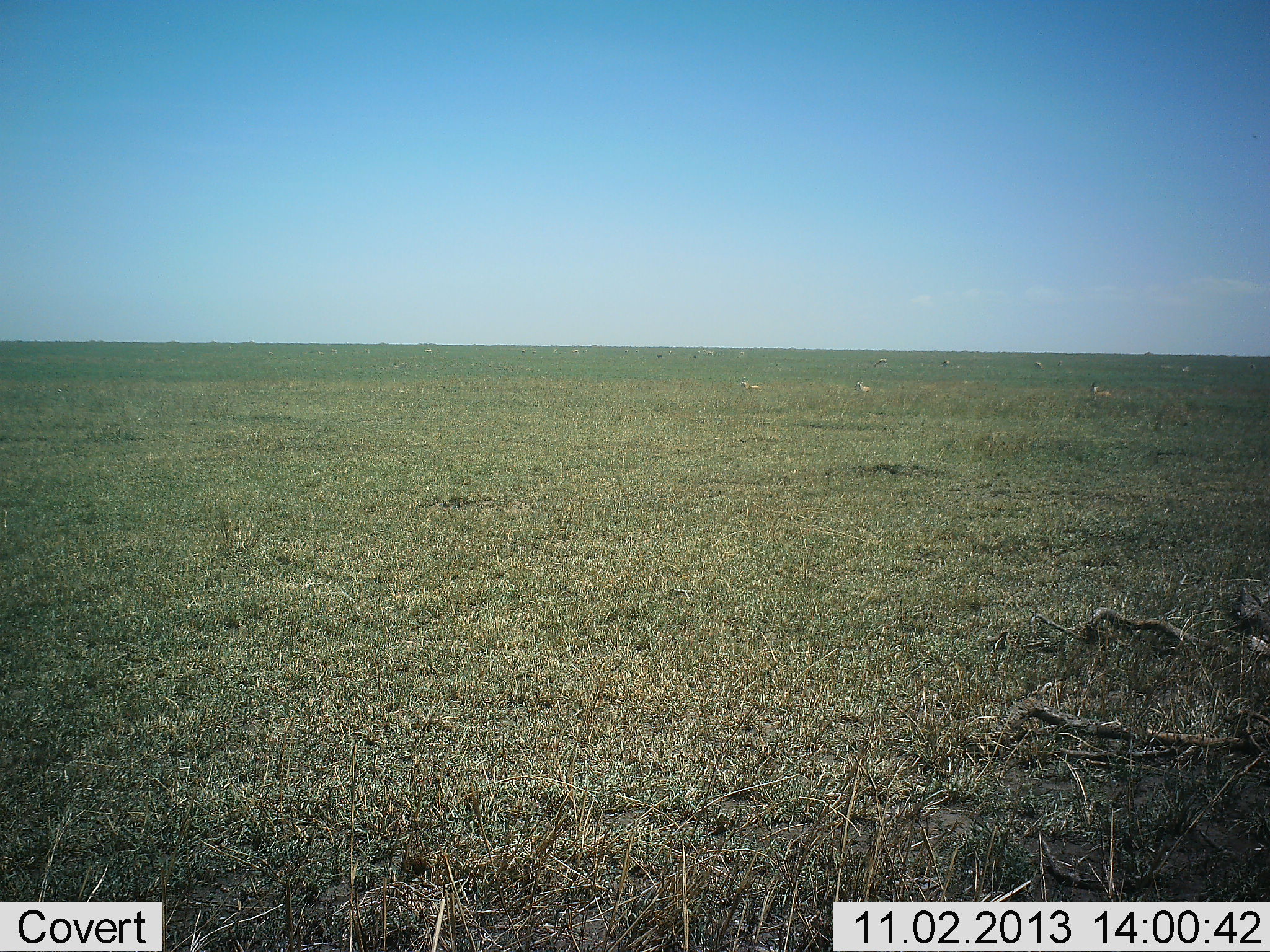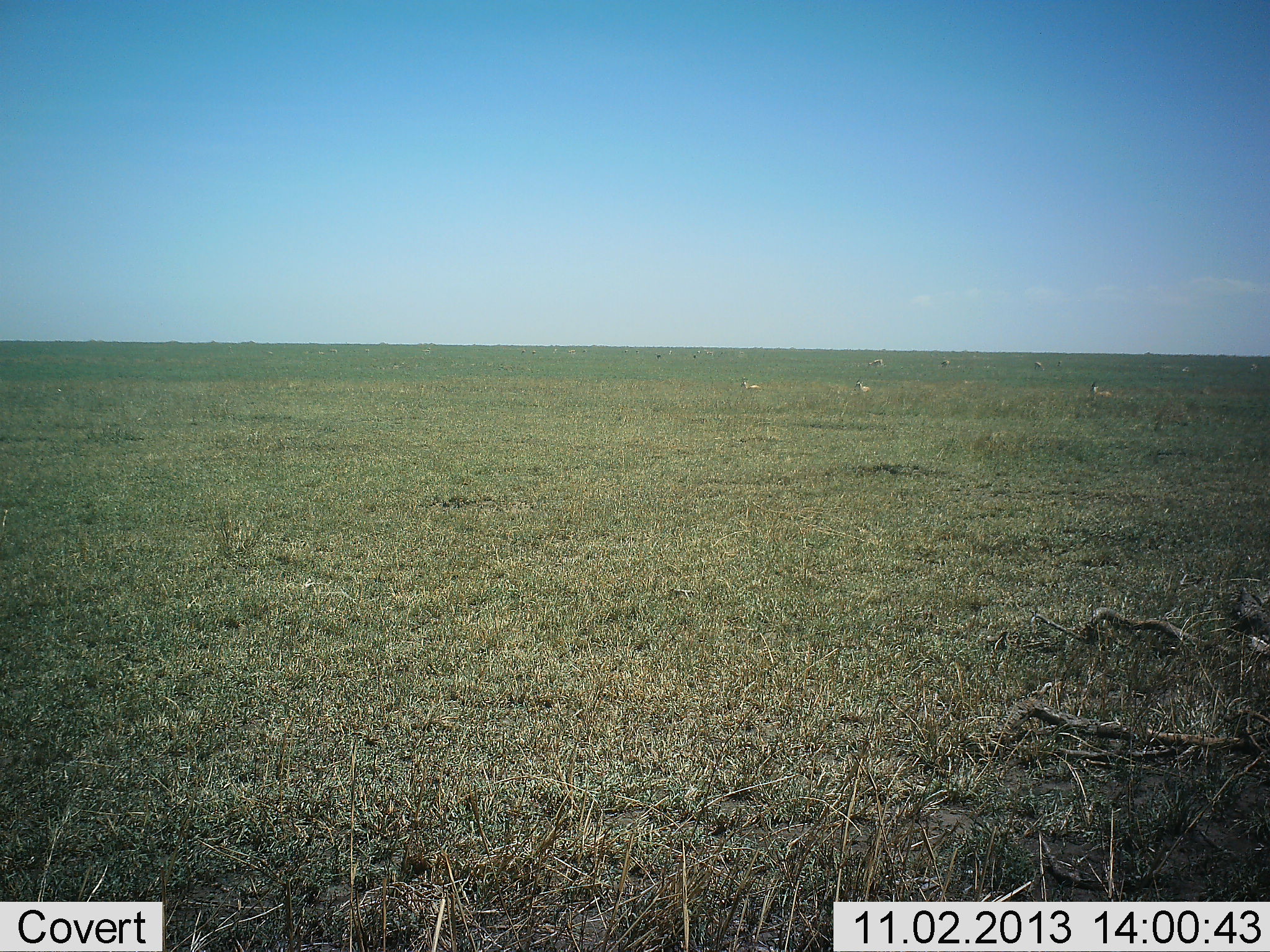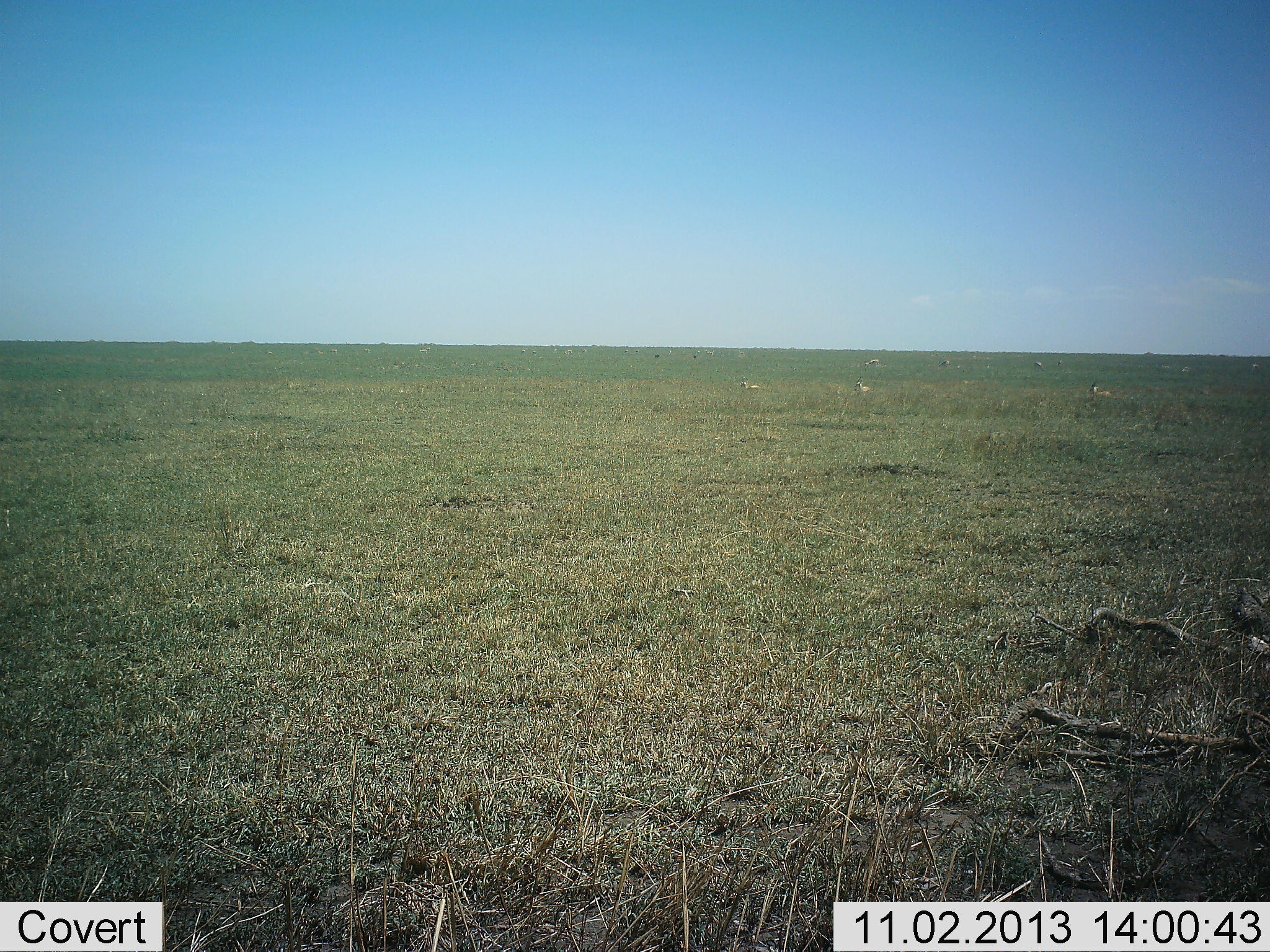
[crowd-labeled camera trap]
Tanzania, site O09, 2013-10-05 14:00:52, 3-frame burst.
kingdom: Animalia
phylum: Chordata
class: Mammalia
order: Artiodactyla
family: Bovidae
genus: Eudorcas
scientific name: Eudorcas thomsonii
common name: thomson's gazelle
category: gazellethomsons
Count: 10.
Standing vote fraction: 75%.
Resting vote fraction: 50%.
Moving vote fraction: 38%.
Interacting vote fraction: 0%.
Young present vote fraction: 0%.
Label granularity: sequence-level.